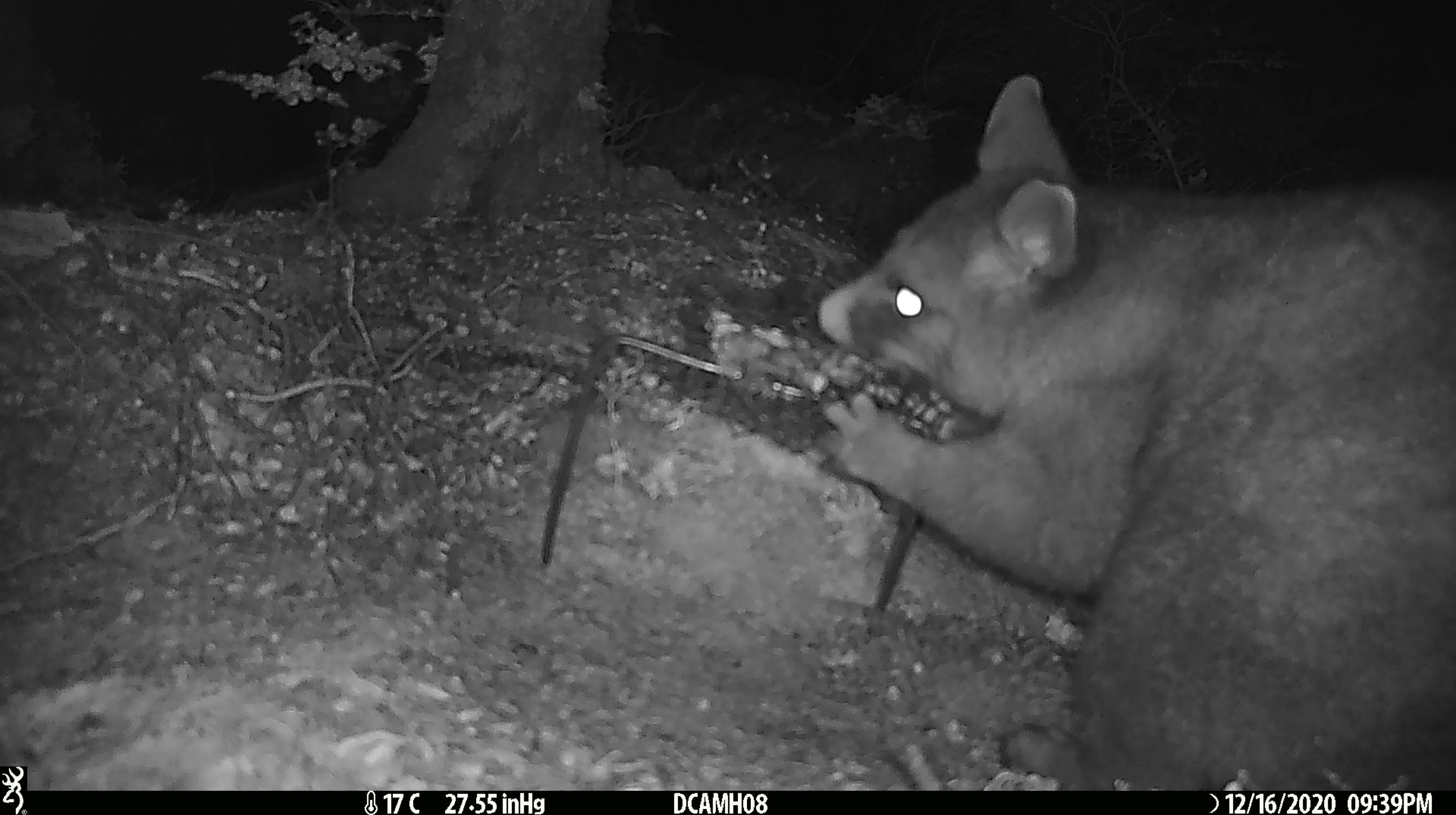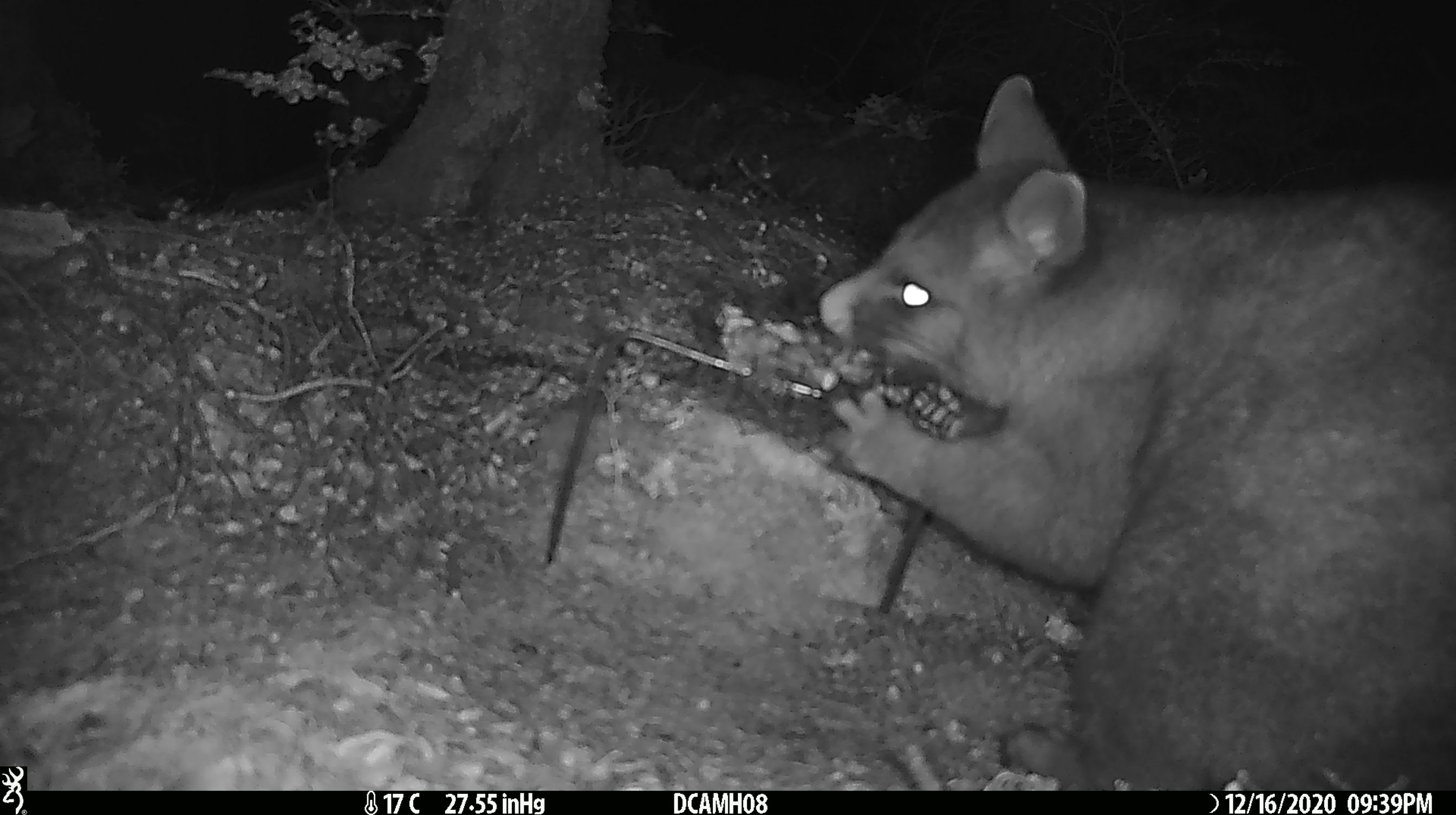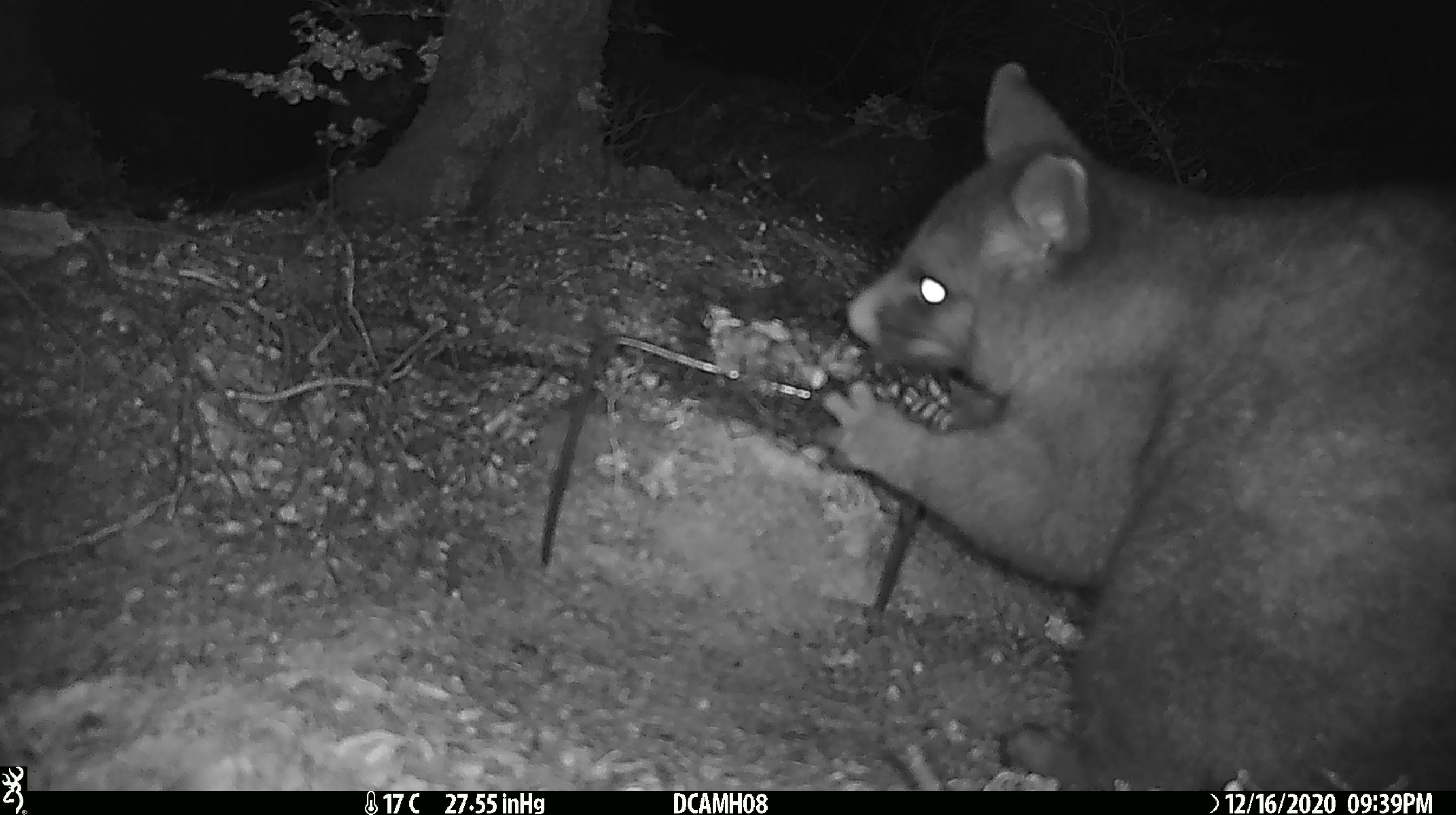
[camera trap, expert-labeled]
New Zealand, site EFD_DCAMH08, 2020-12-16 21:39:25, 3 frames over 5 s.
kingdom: Animalia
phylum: Chordata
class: Mammalia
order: Diprotodontia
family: Phalangeridae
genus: Trichosurus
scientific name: Trichosurus vulpecula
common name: common brushtail possum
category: possum